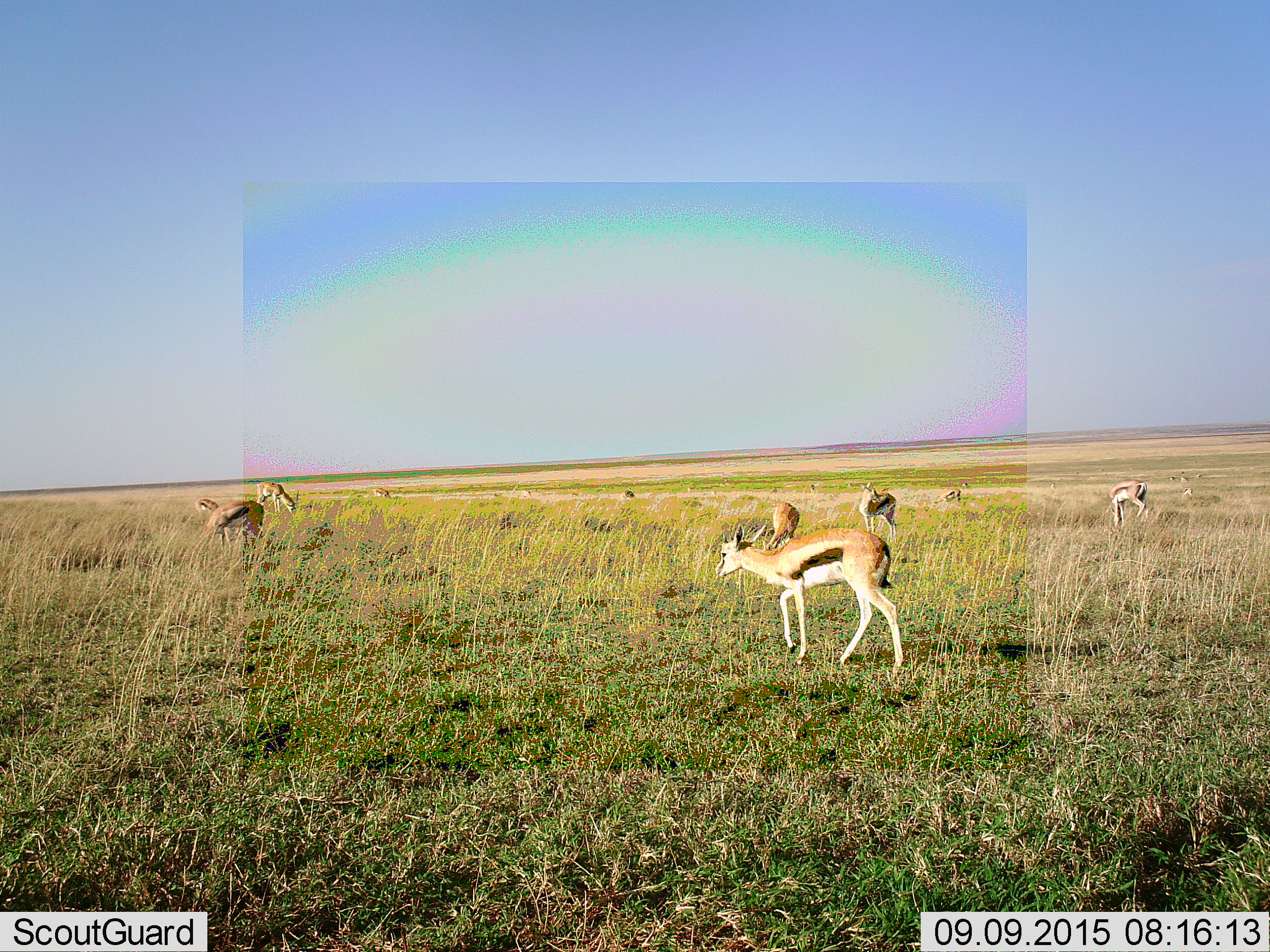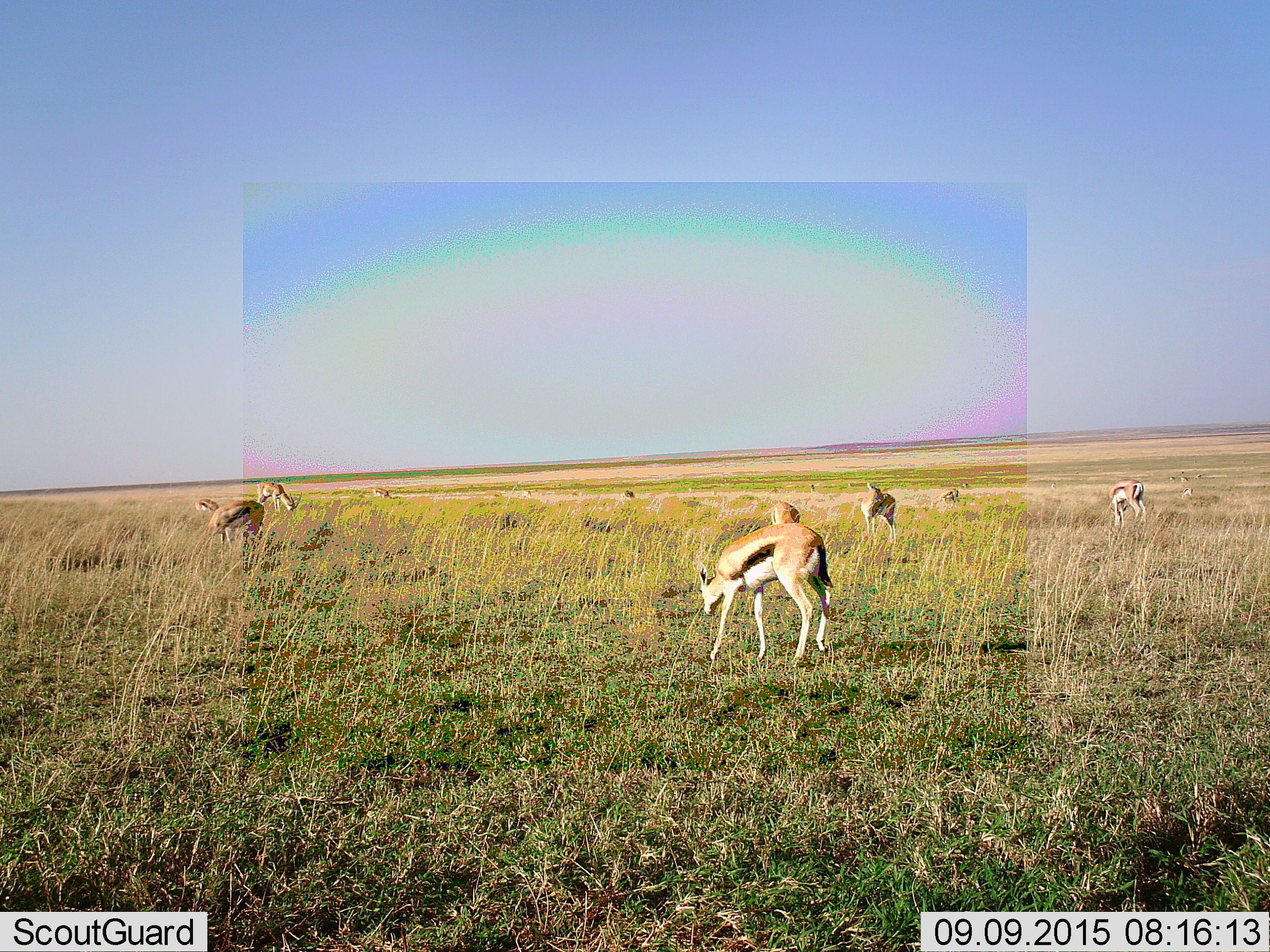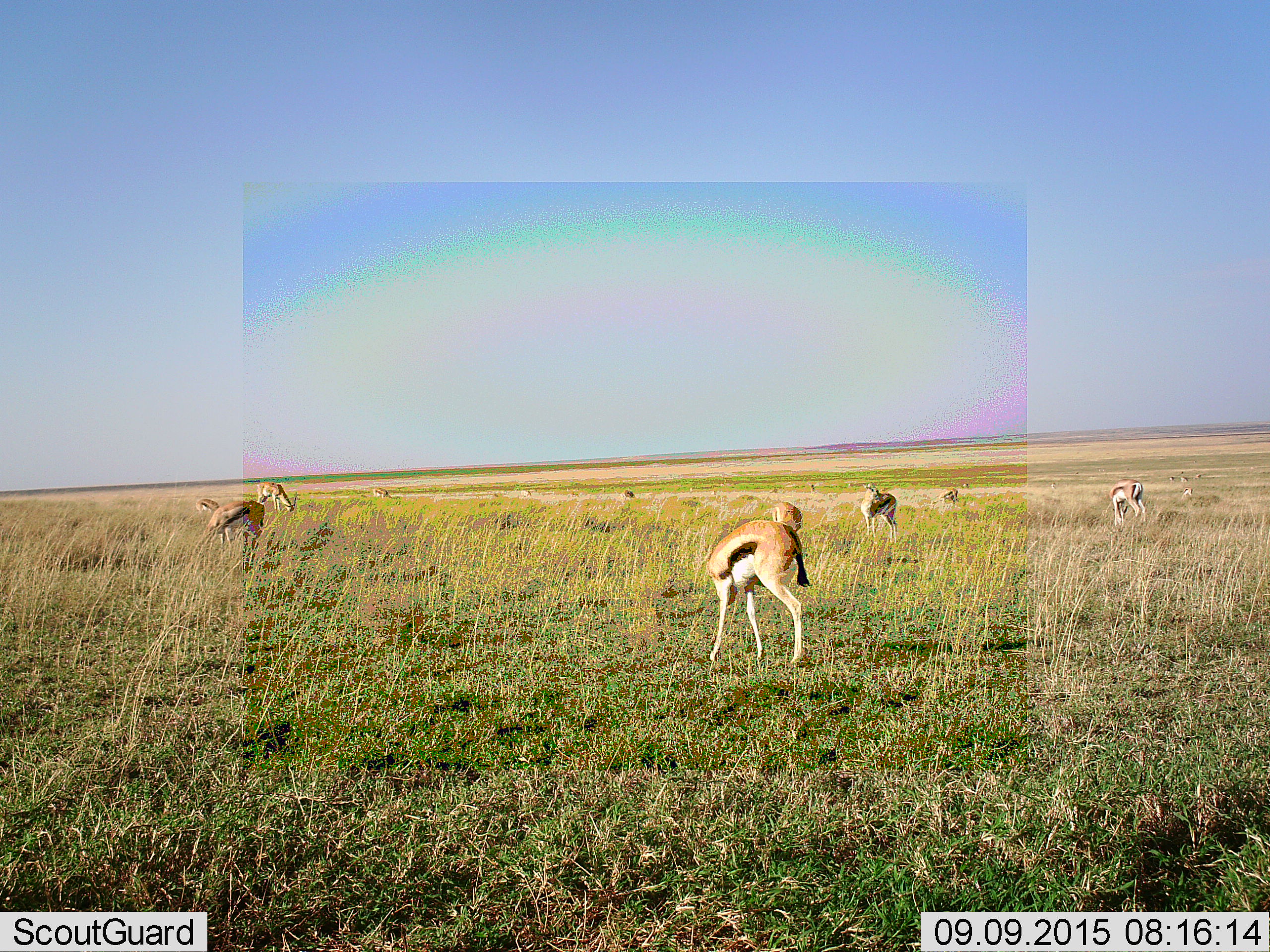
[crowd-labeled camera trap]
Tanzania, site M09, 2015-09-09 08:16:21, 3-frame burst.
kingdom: Animalia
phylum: Chordata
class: Mammalia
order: Artiodactyla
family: Bovidae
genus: Eudorcas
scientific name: Eudorcas thomsonii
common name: thomson's gazelle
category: gazellethomsons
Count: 11-50.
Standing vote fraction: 44%.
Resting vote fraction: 11%.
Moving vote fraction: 67%.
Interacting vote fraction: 0%.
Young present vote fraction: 0%.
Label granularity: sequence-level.